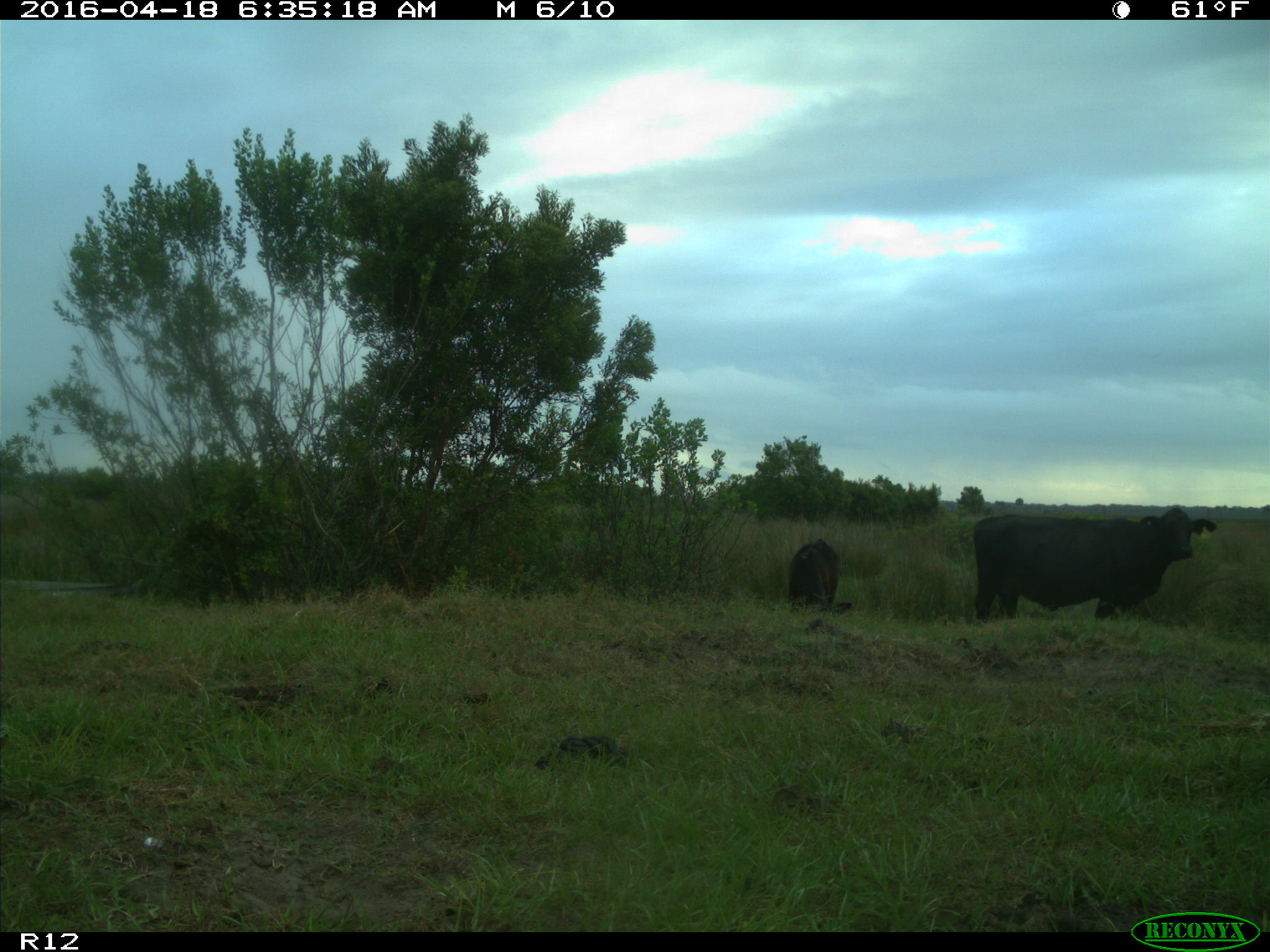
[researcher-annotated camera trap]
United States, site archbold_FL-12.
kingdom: Animalia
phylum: Chordata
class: Mammalia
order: Artiodactyla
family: Bovidae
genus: Bos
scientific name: Bos taurus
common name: domestic cow